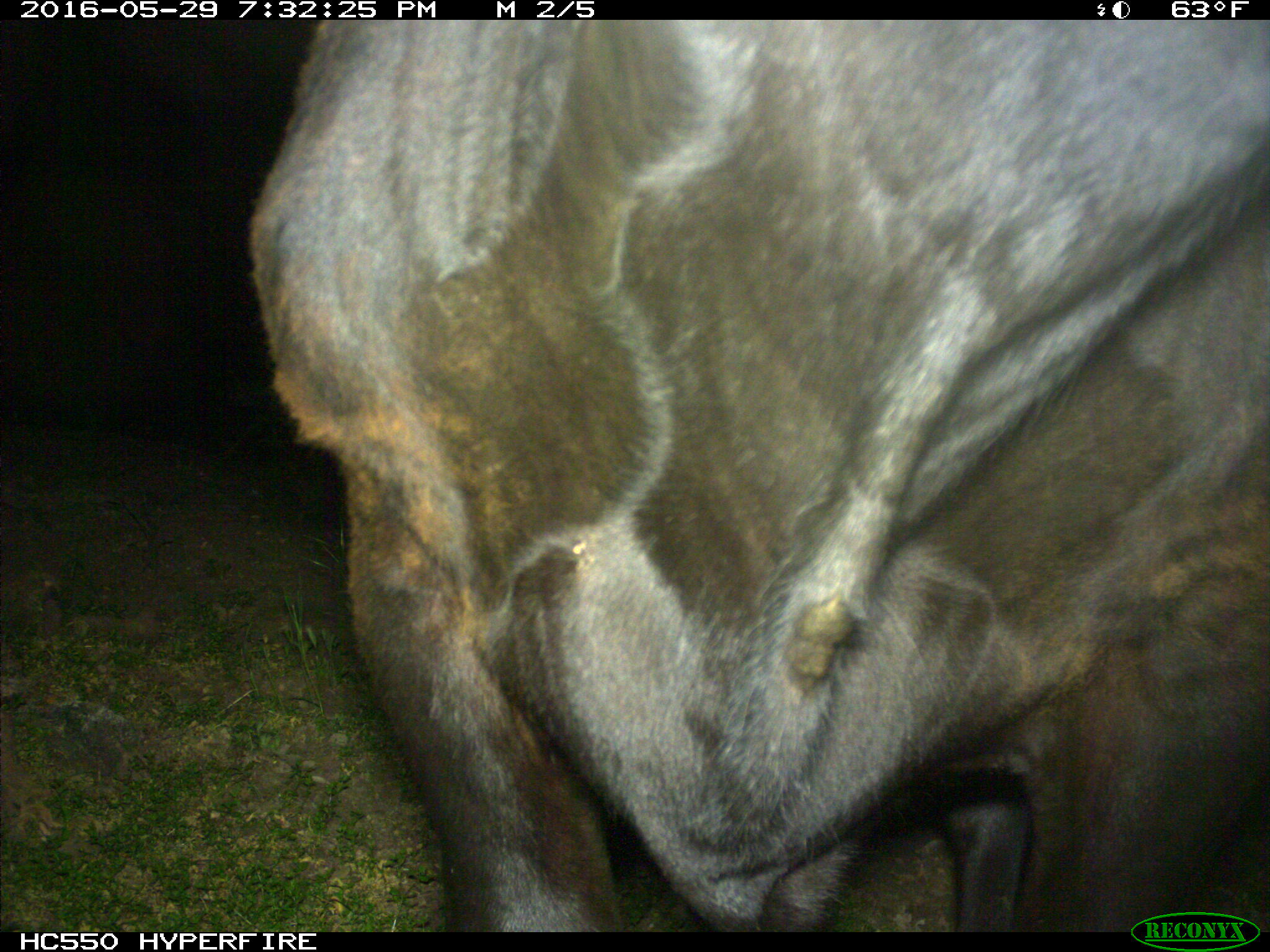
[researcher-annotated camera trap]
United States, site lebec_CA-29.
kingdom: Animalia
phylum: Chordata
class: Mammalia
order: Artiodactyla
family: Bovidae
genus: Bos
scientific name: Bos taurus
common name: domestic cow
Bos taurus (domestic cow).